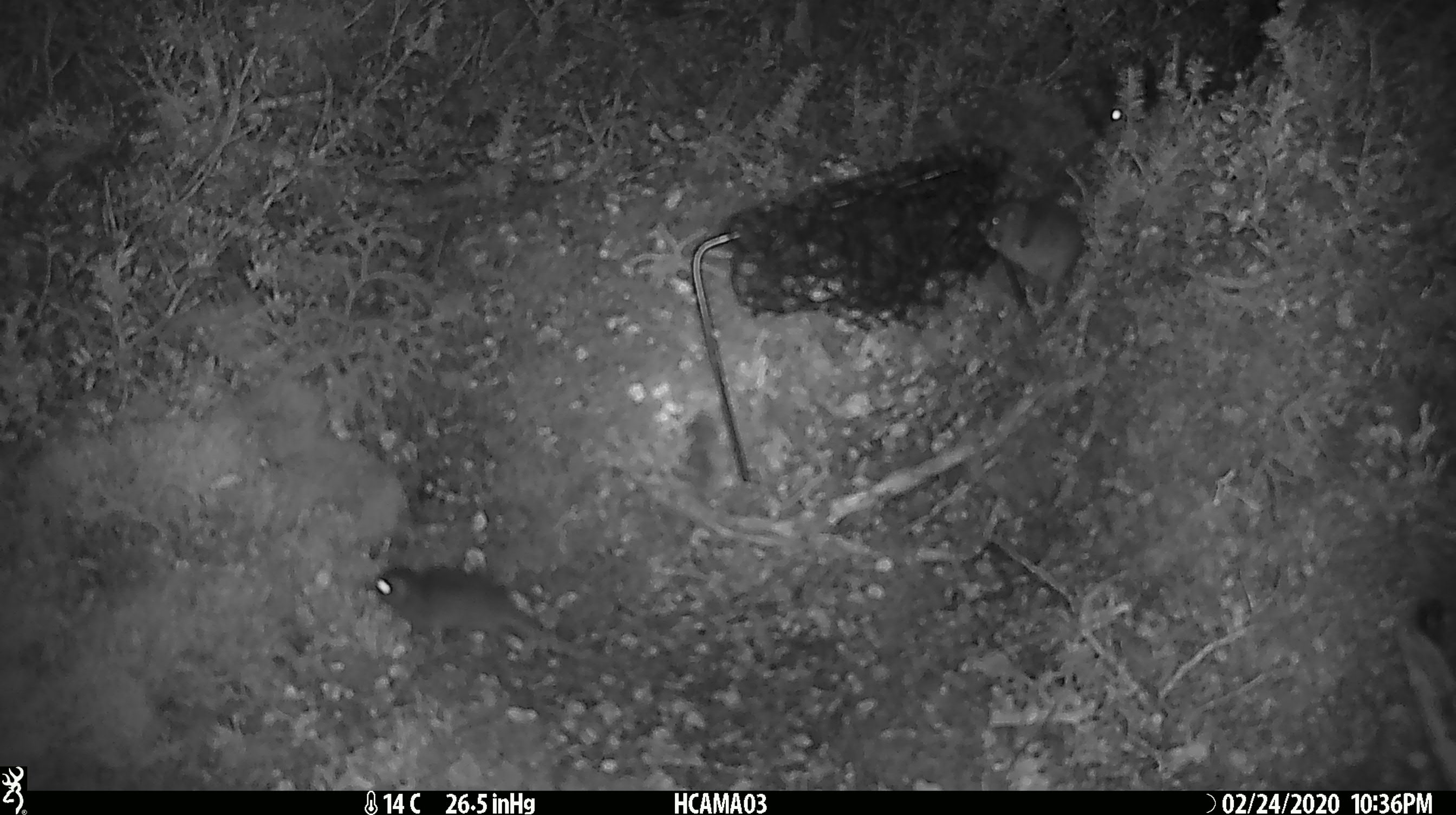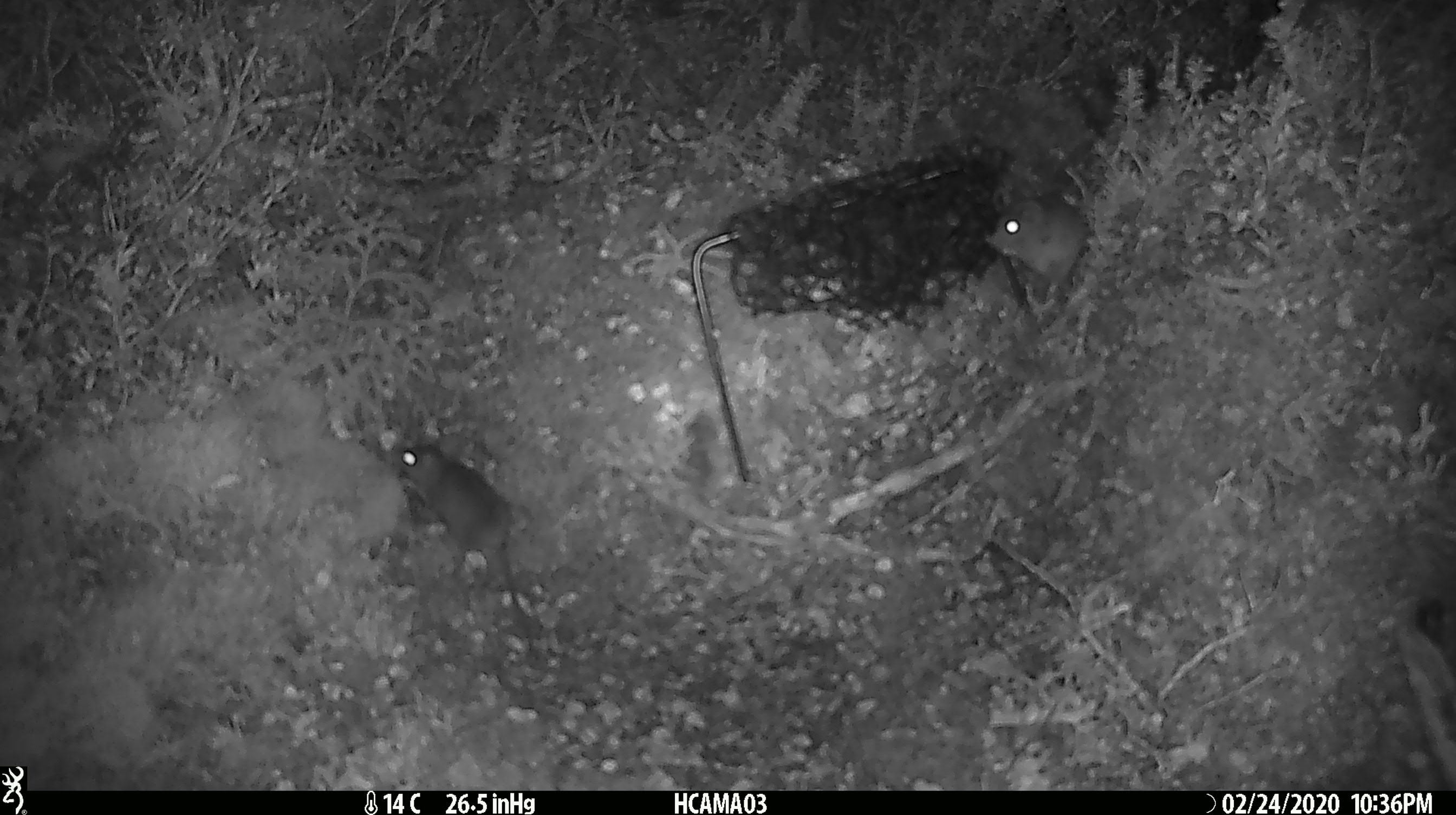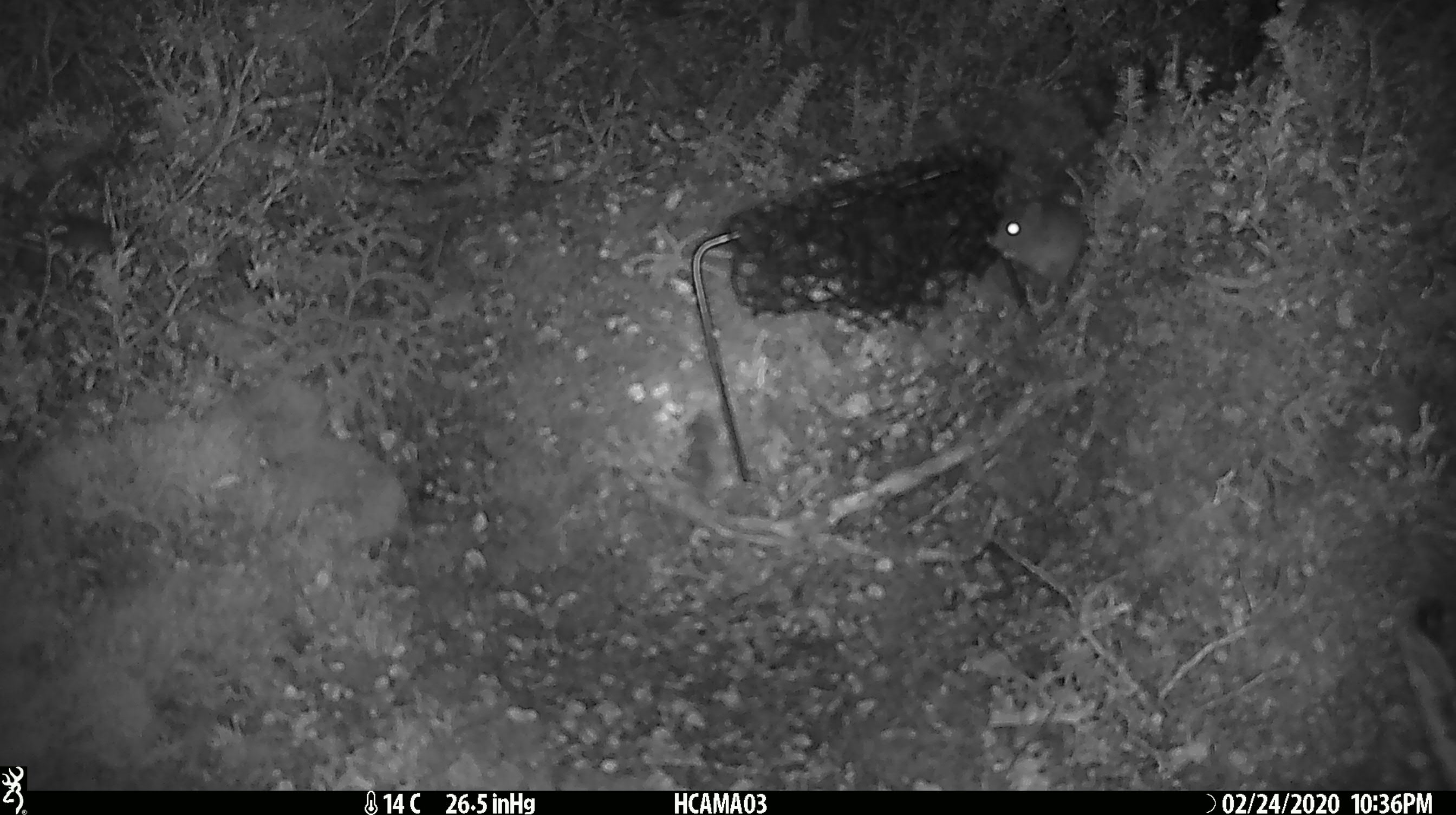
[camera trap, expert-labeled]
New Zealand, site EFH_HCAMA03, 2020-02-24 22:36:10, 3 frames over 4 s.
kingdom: Animalia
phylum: Chordata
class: Mammalia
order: Rodentia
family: Muridae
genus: Mus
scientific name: Mus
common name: mouse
Mouse (Mus).